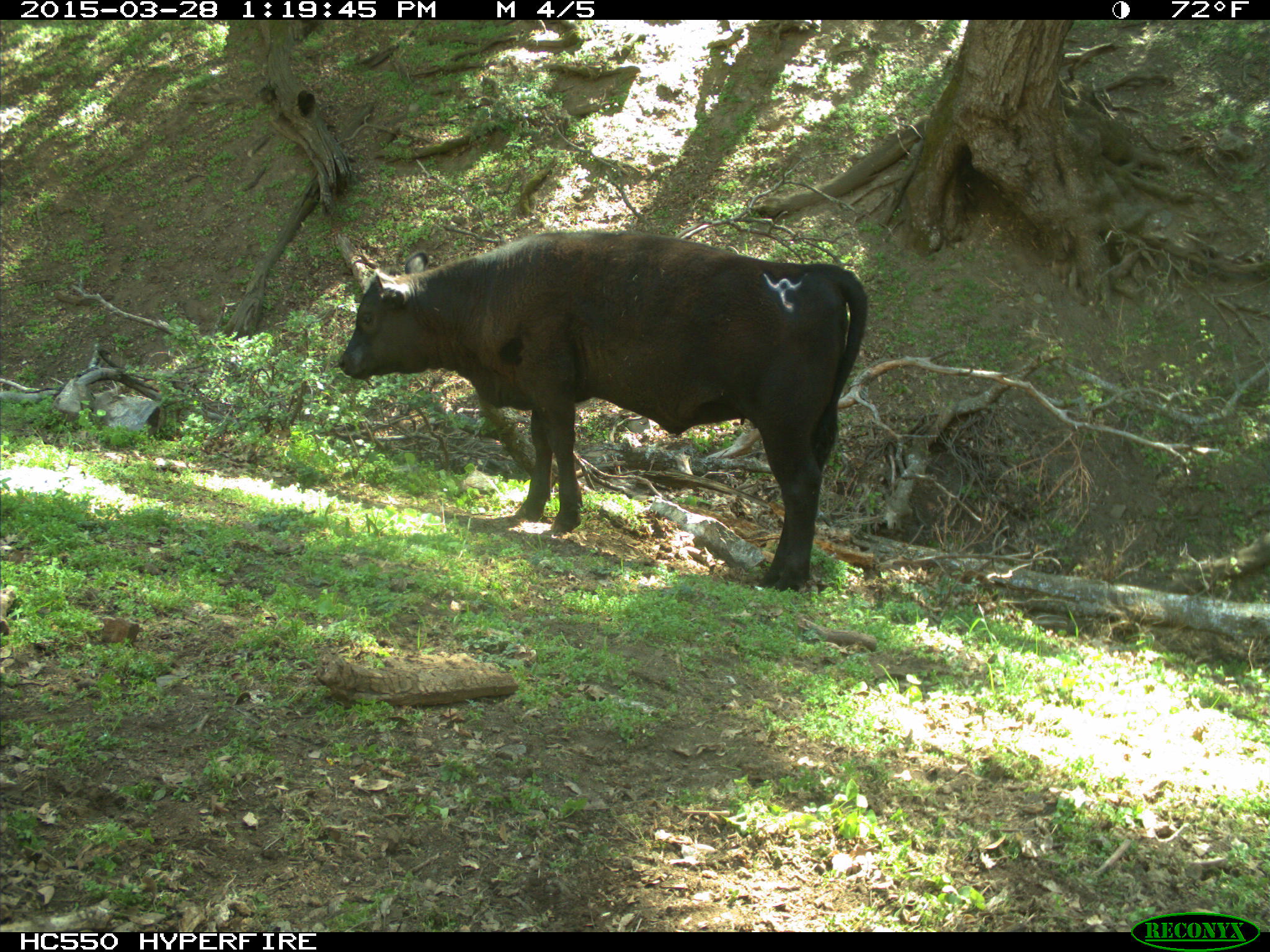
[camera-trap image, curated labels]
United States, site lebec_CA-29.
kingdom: Animalia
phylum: Chordata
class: Mammalia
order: Artiodactyla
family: Bovidae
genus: Bos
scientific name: Bos taurus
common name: domestic cow